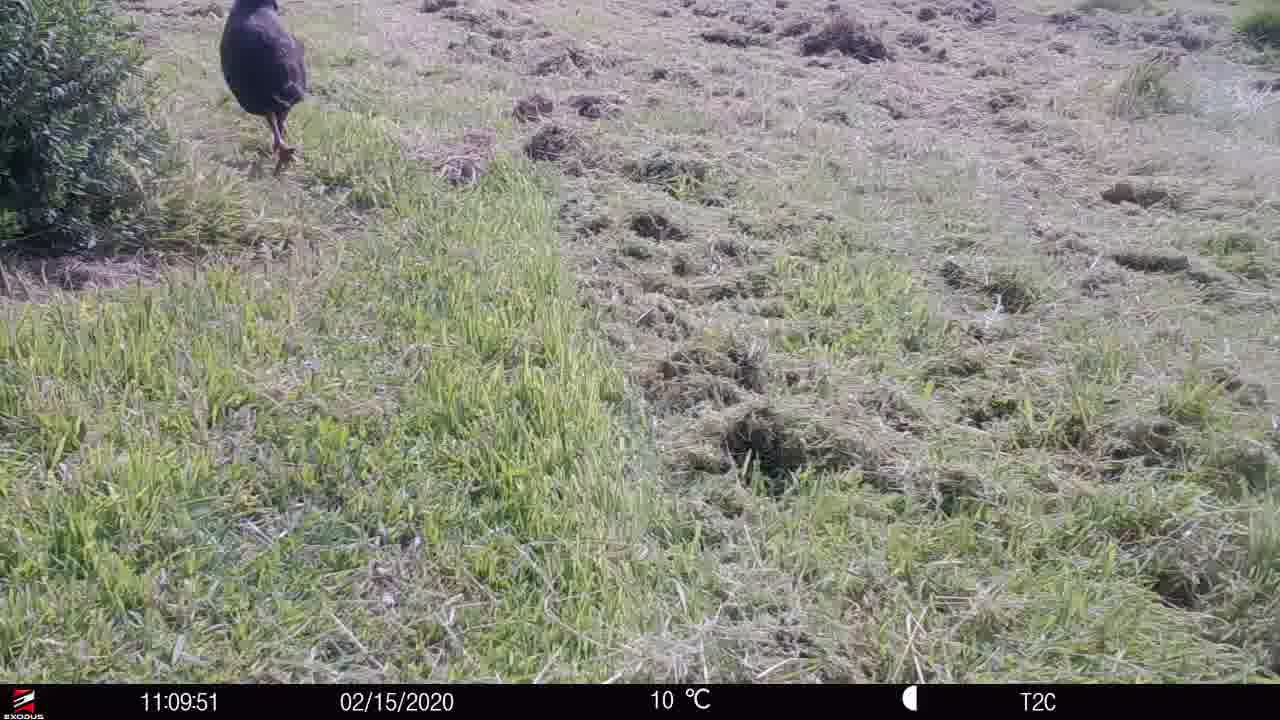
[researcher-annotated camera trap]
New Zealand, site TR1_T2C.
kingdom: Animalia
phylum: Chordata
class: Aves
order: Gruiformes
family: Rallidae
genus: Porphyrio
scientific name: Porphyrio mantelli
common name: takahe